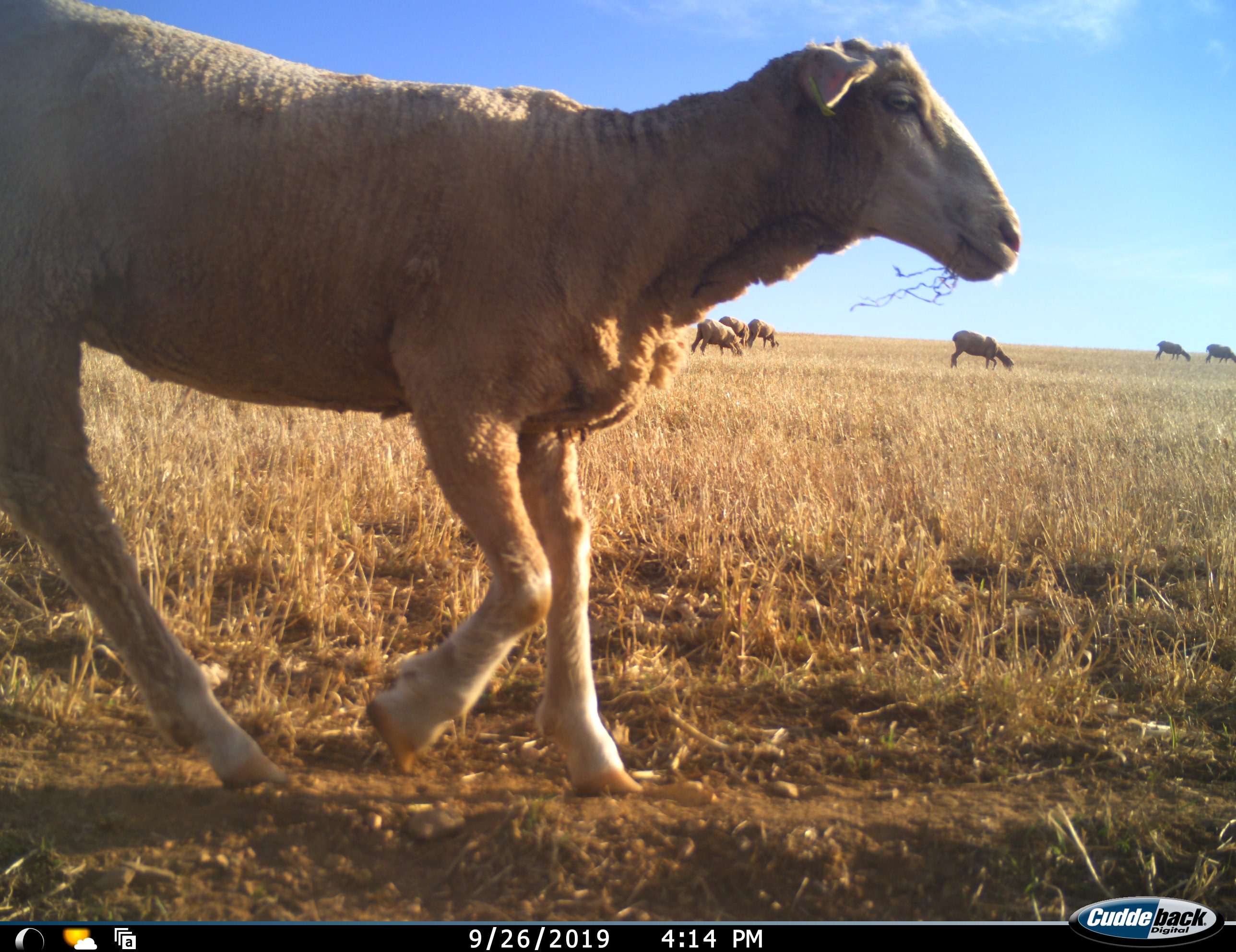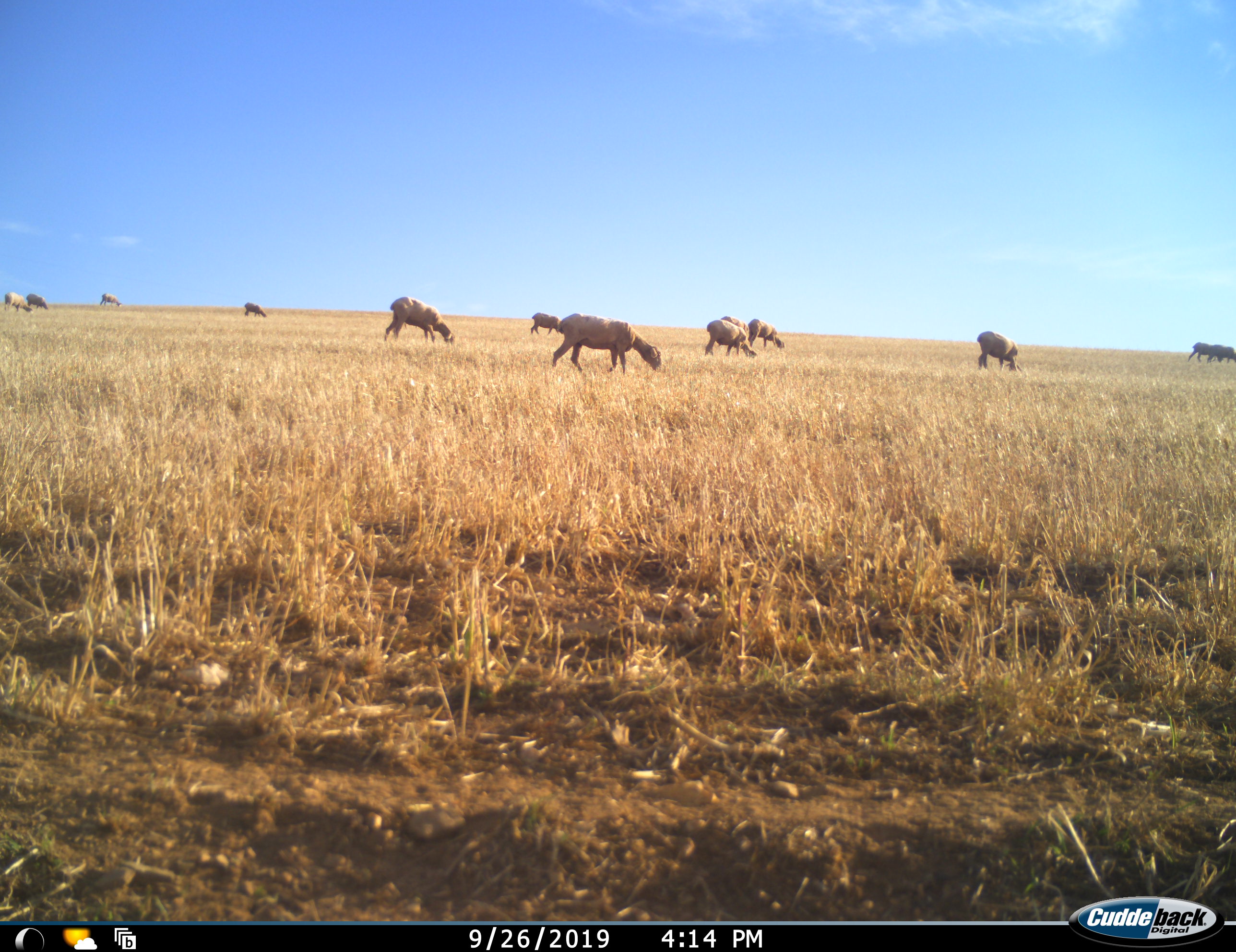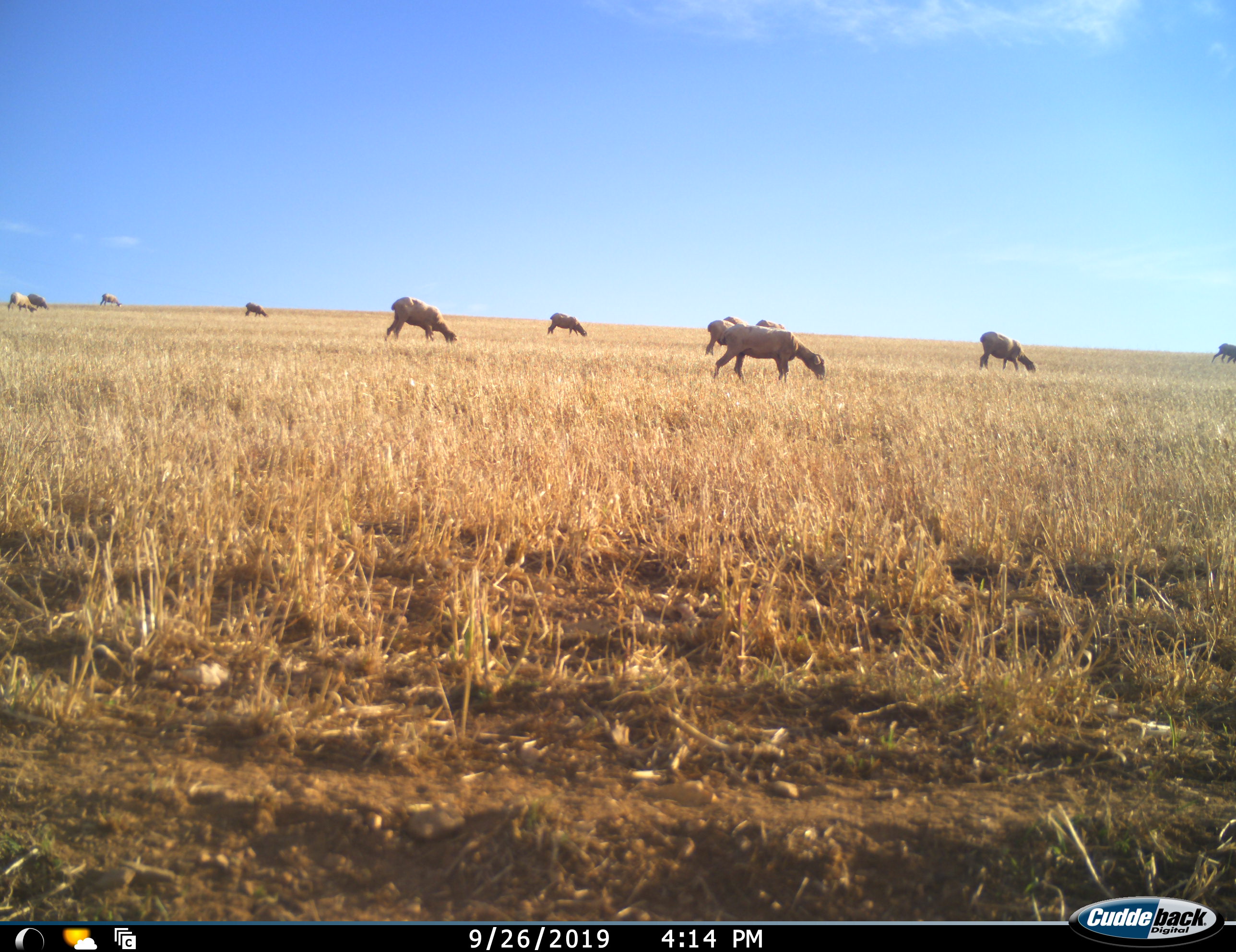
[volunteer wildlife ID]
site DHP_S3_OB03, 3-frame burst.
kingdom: Animalia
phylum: Chordata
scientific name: Vertebrata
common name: domestic animal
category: domesticanimal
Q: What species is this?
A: Domesticanimal (domestic animal) (Vertebrata).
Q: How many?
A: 11-50.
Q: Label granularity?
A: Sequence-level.